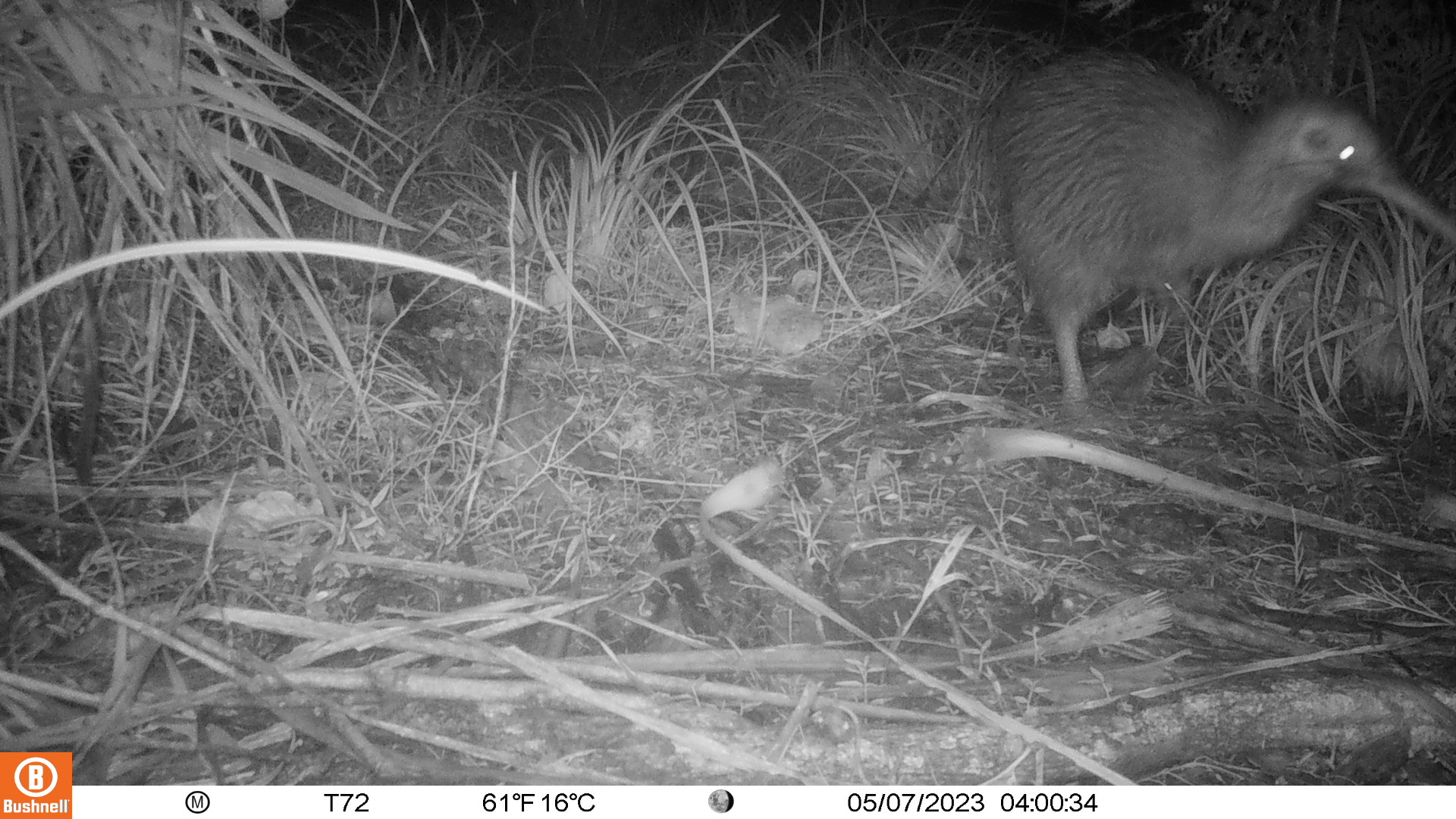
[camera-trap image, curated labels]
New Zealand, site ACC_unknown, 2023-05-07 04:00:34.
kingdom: Animalia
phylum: Chordata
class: Aves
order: Apterygiformes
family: Apterygidae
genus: Apteryx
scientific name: Apteryx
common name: kiwi